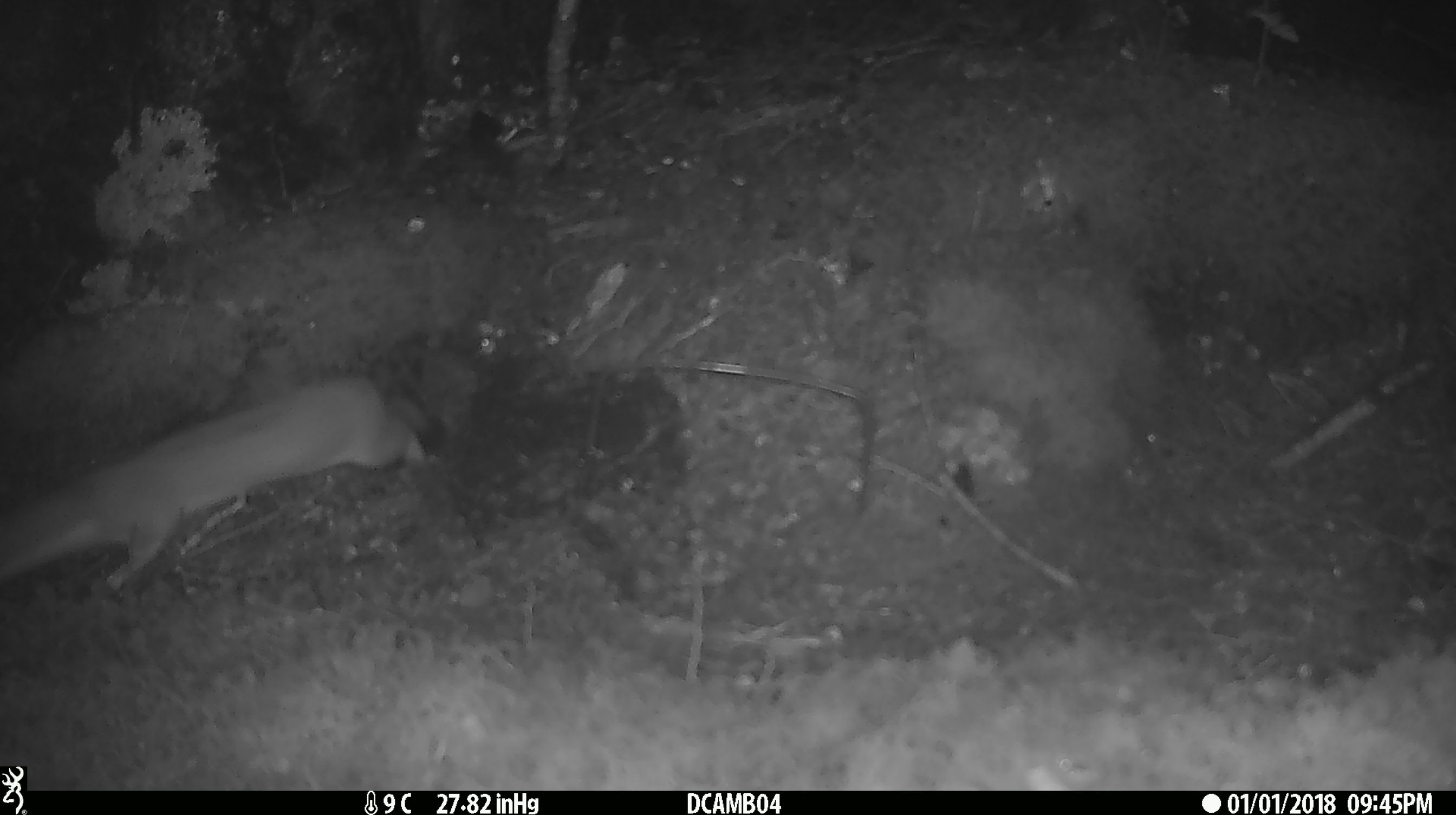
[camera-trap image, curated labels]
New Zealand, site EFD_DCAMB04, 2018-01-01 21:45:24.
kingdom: Animalia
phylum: Chordata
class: Mammalia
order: Carnivora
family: Mustelidae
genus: Mustela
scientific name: Mustela erminea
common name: stoat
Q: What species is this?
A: Stoat (Mustela erminea).